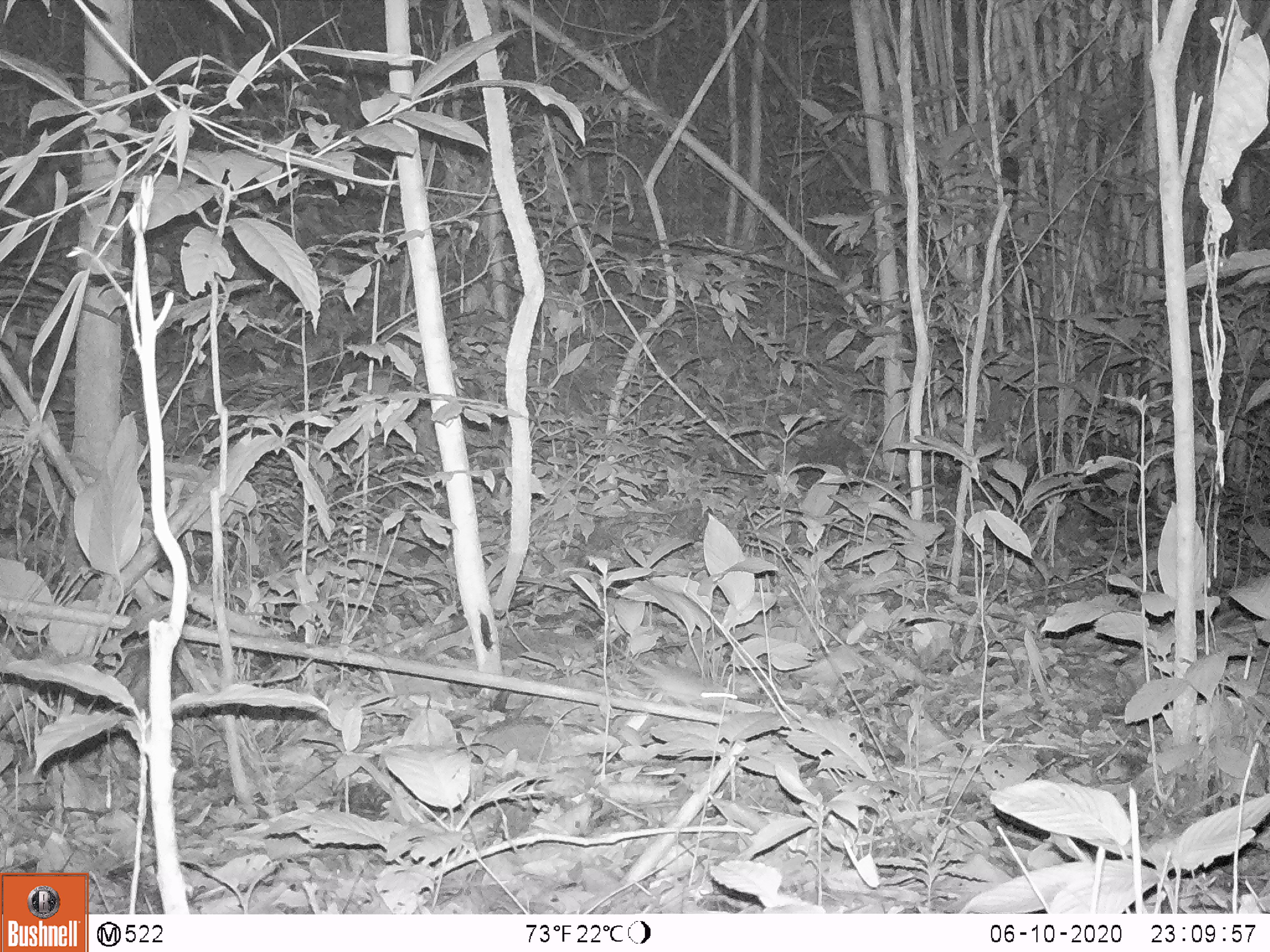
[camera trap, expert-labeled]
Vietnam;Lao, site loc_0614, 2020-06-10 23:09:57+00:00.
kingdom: Animalia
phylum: Chordata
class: Mammalia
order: Rodentia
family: Muridae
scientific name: Muridae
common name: old-world mice and rats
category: unidentified murid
Unidentified murid (old-world mice and rats) (Muridae). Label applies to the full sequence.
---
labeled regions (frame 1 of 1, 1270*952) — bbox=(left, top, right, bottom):
unidentified murid: bbox=(578, 619, 737, 711)